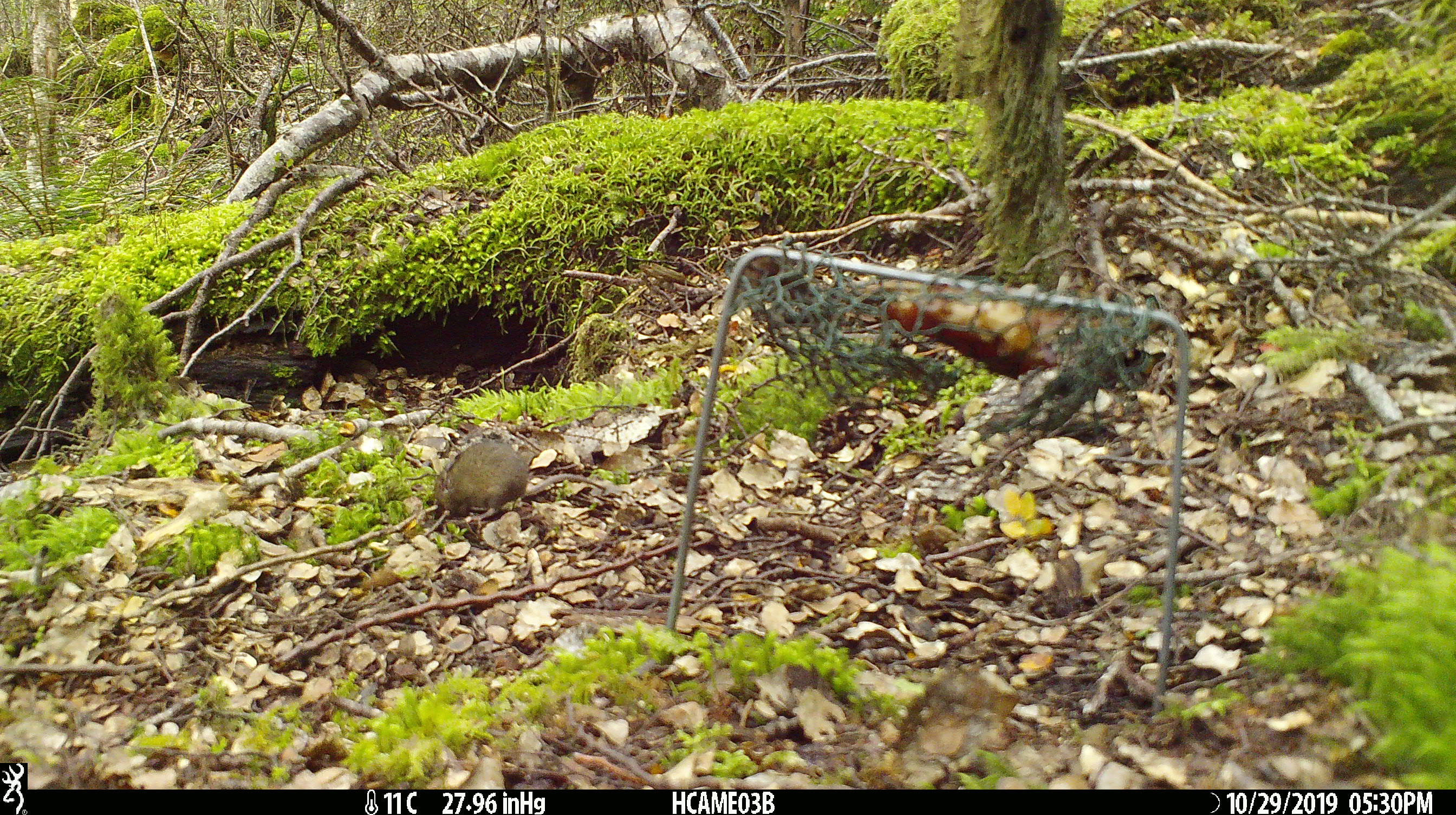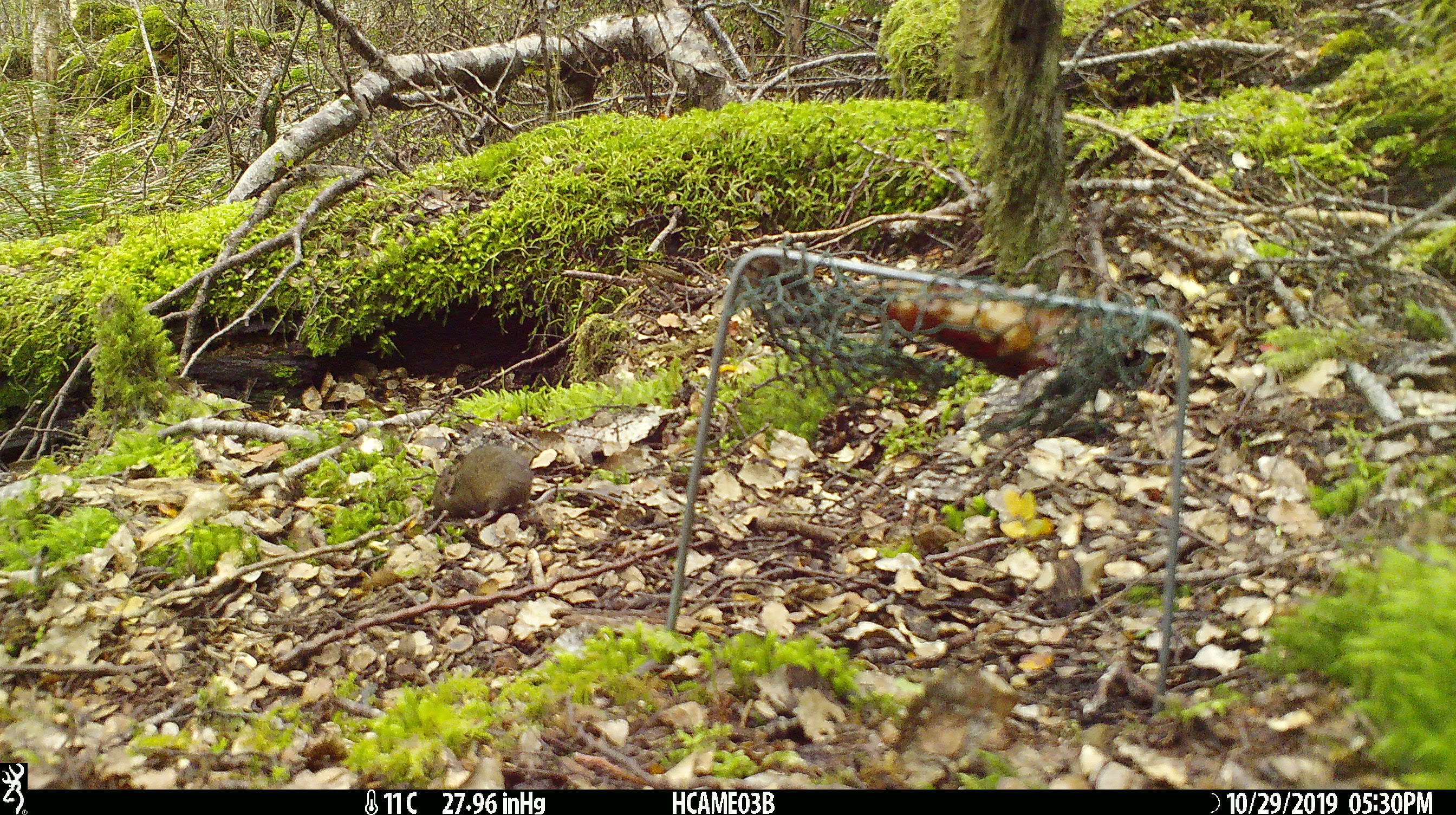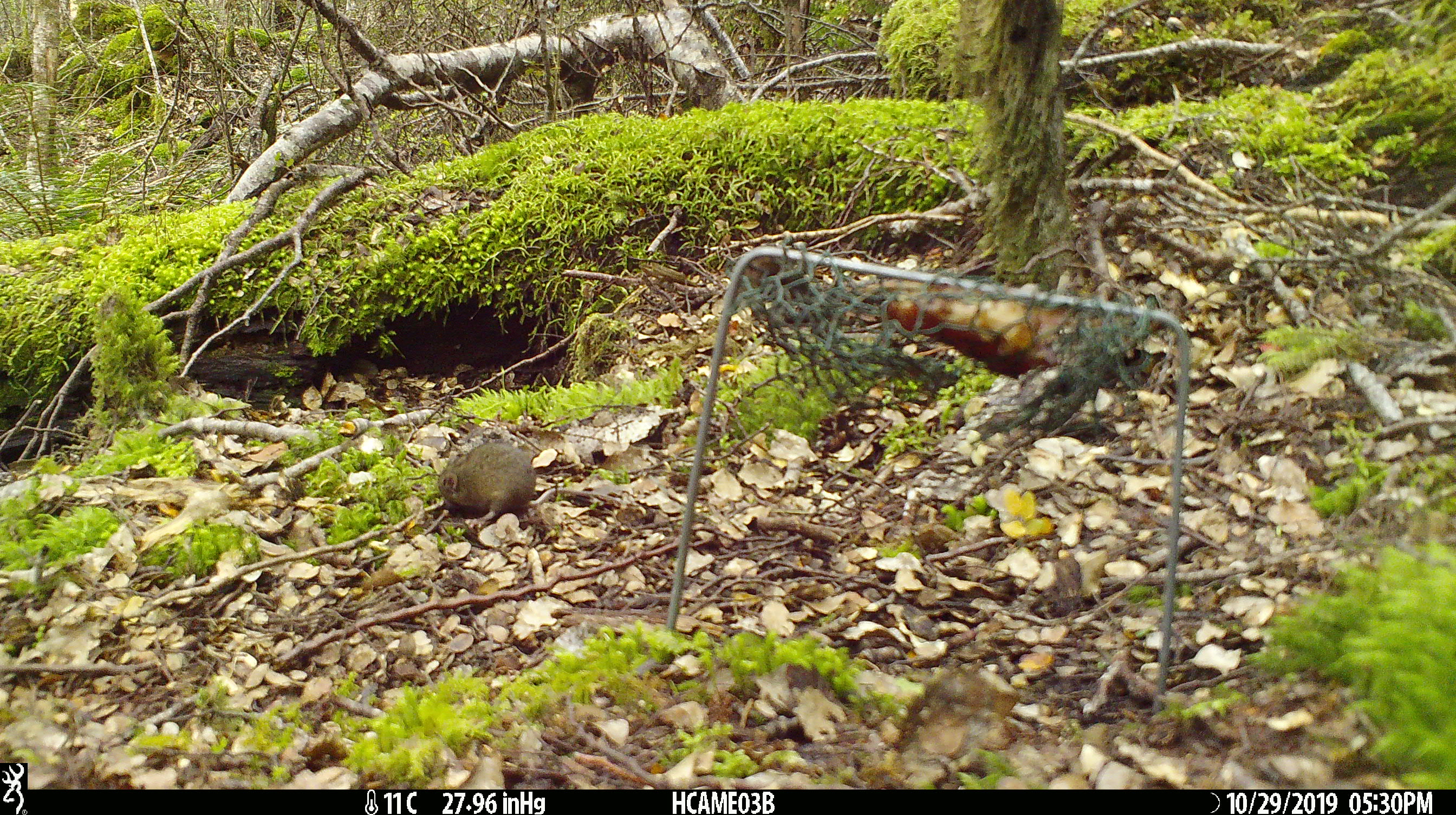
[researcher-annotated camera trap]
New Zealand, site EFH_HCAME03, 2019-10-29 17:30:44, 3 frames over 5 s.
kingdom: Animalia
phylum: Chordata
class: Mammalia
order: Rodentia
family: Muridae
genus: Mus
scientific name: Mus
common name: mouse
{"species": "mouse (Mus)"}